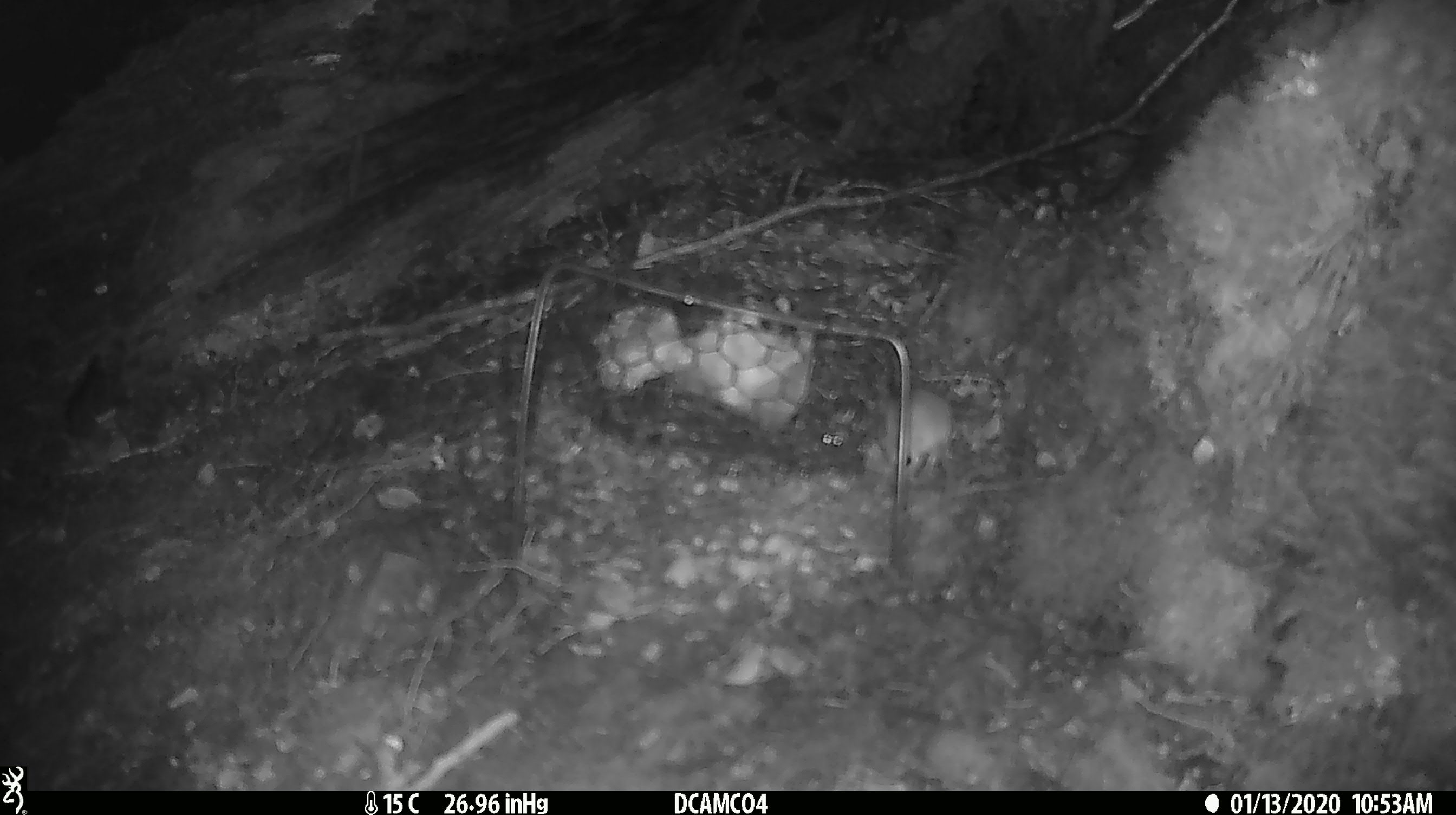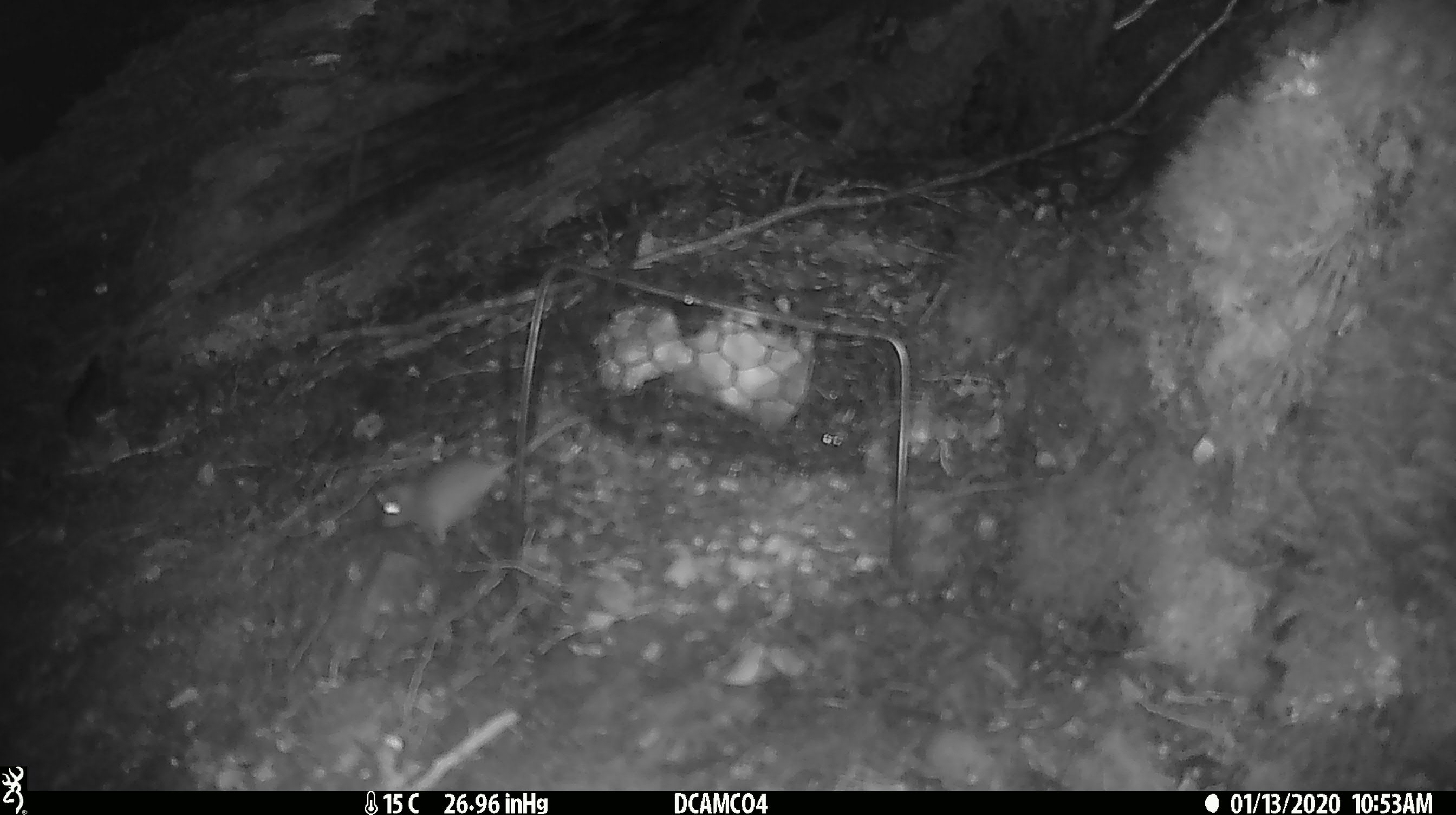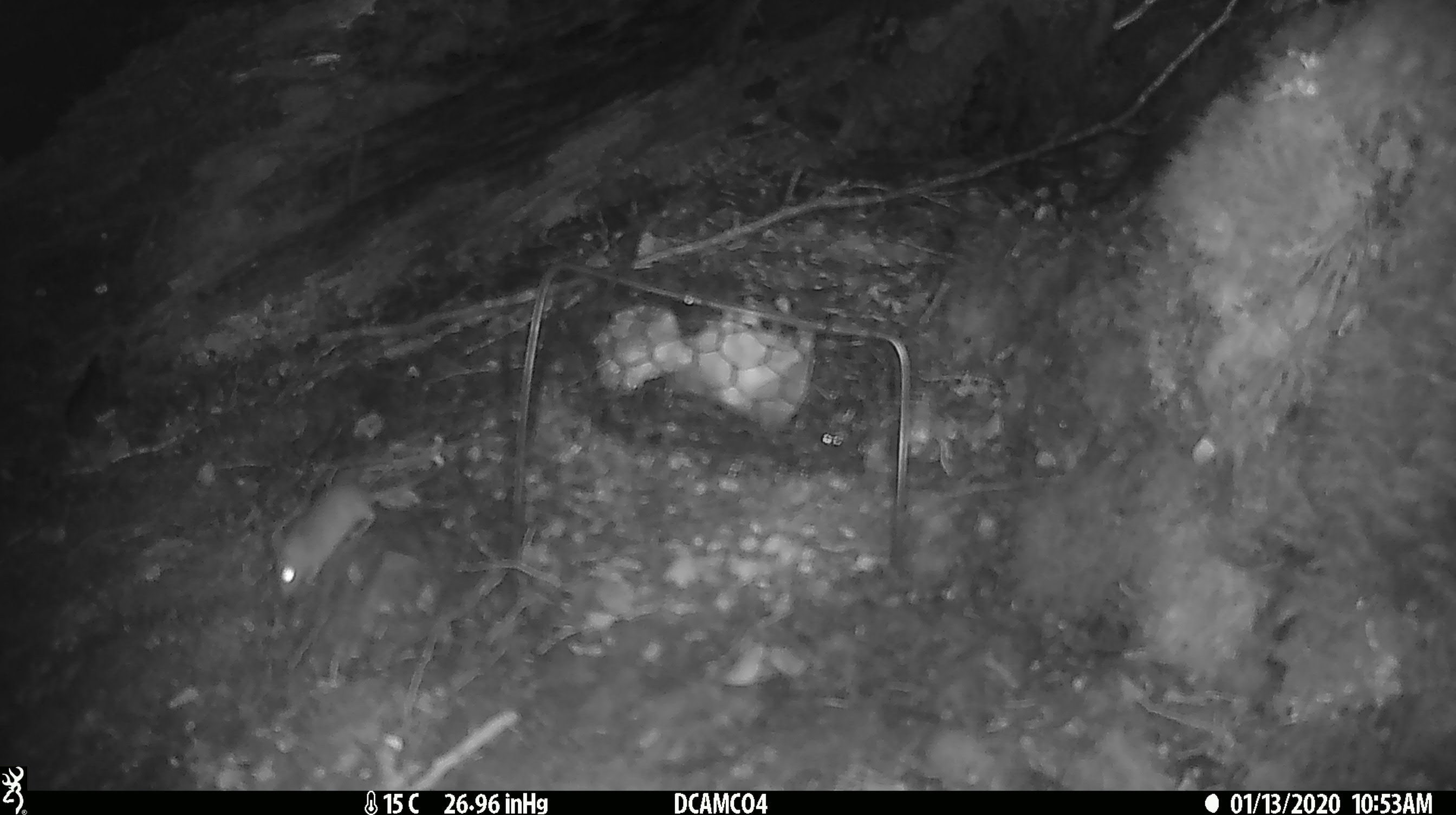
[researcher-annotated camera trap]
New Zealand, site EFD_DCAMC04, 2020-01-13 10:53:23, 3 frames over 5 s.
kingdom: Animalia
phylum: Chordata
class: Mammalia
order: Rodentia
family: Muridae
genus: Mus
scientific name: Mus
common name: mouse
Mouse (Mus).